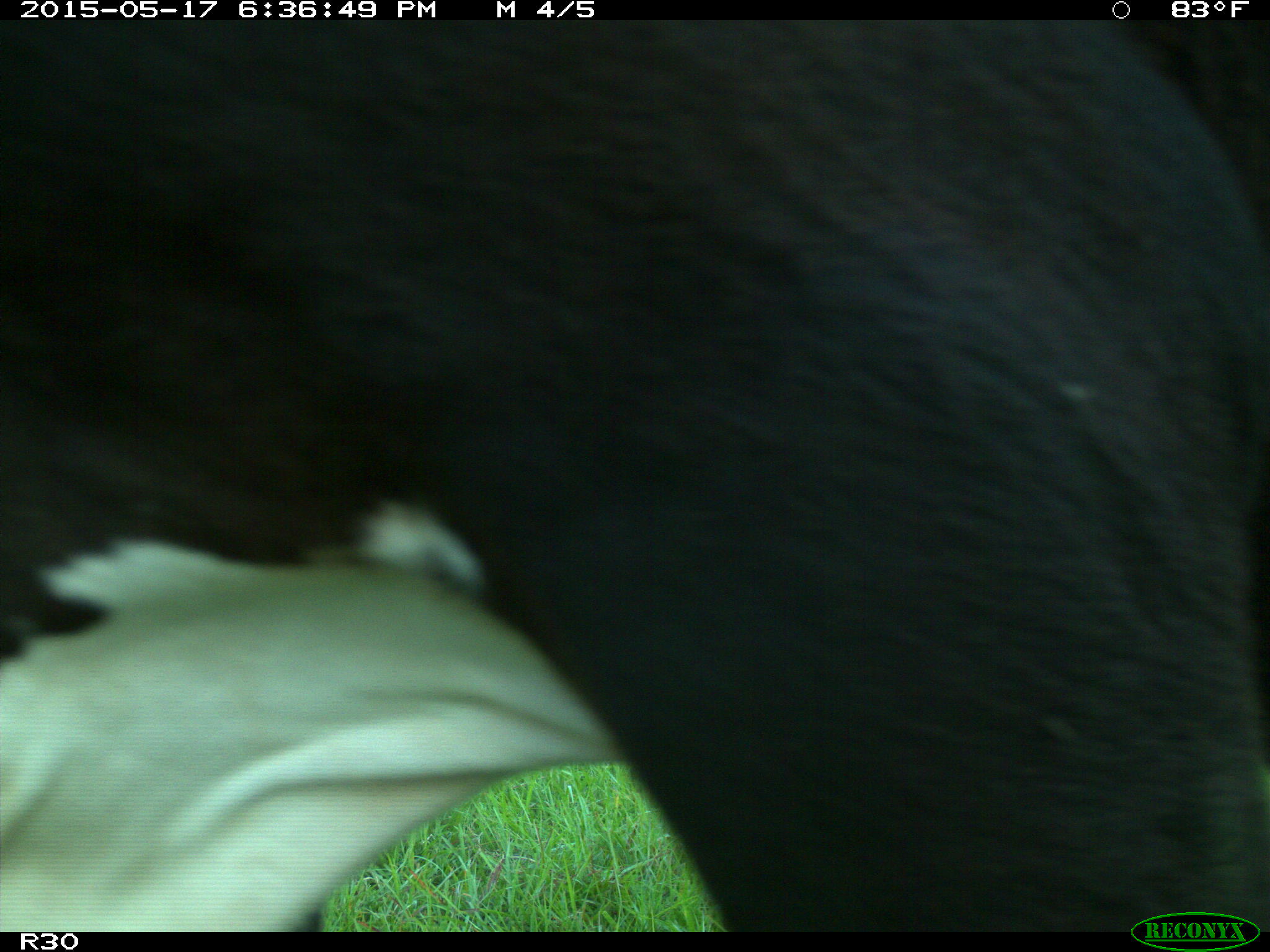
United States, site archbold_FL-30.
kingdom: Animalia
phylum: Chordata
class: Mammalia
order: Artiodactyla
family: Bovidae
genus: Bos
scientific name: Bos taurus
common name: domestic cow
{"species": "Bos taurus (domestic cow)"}